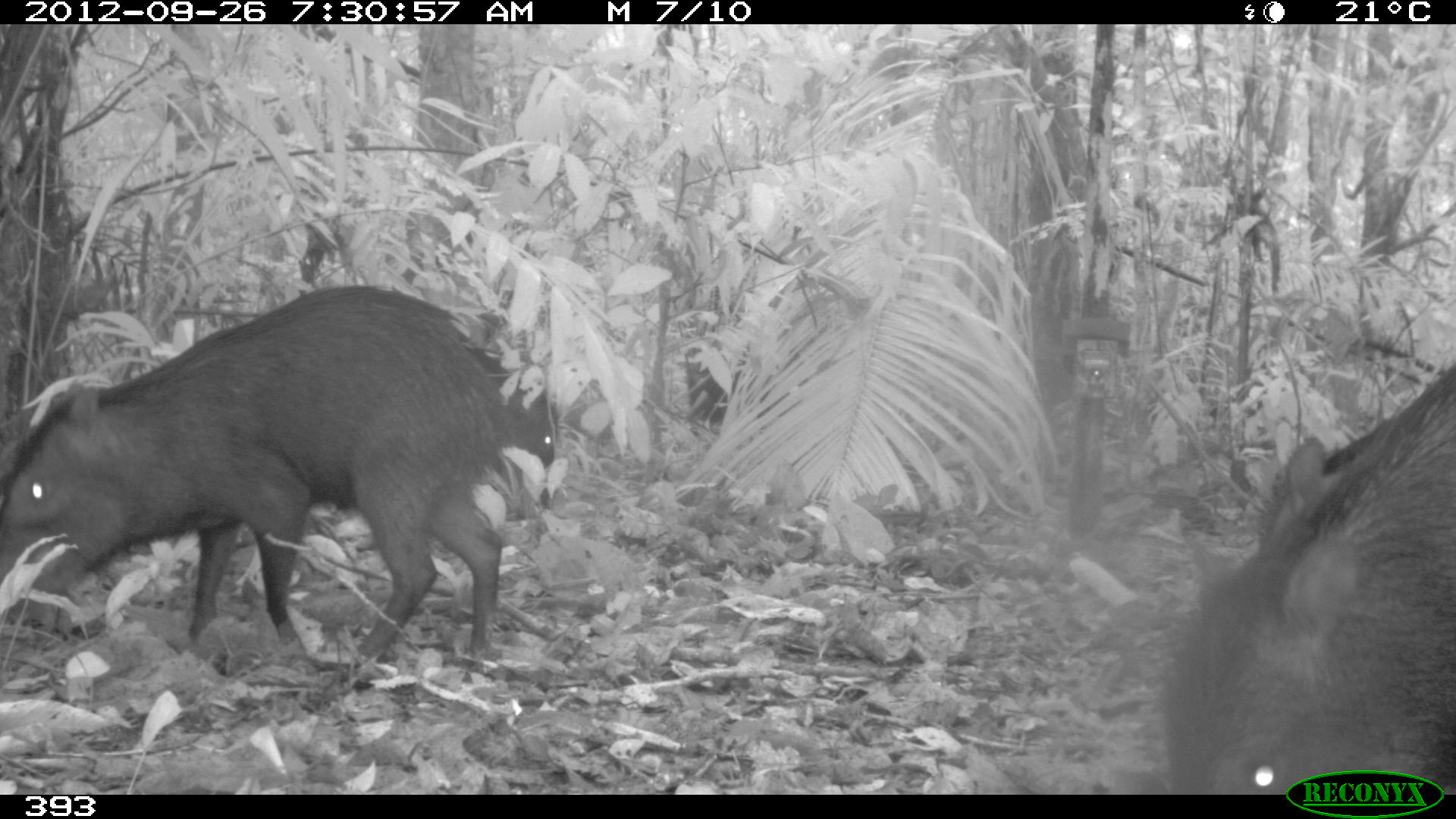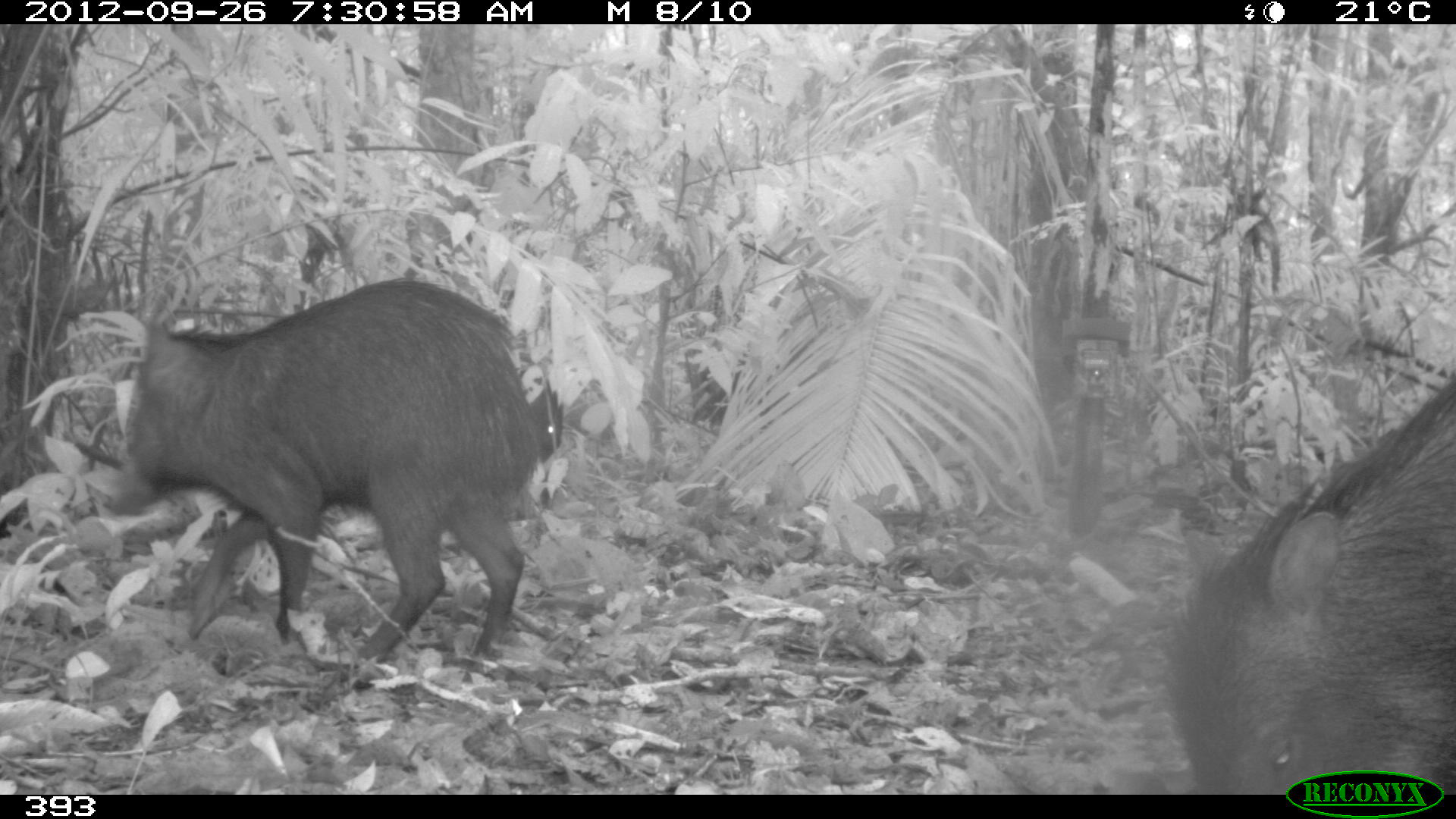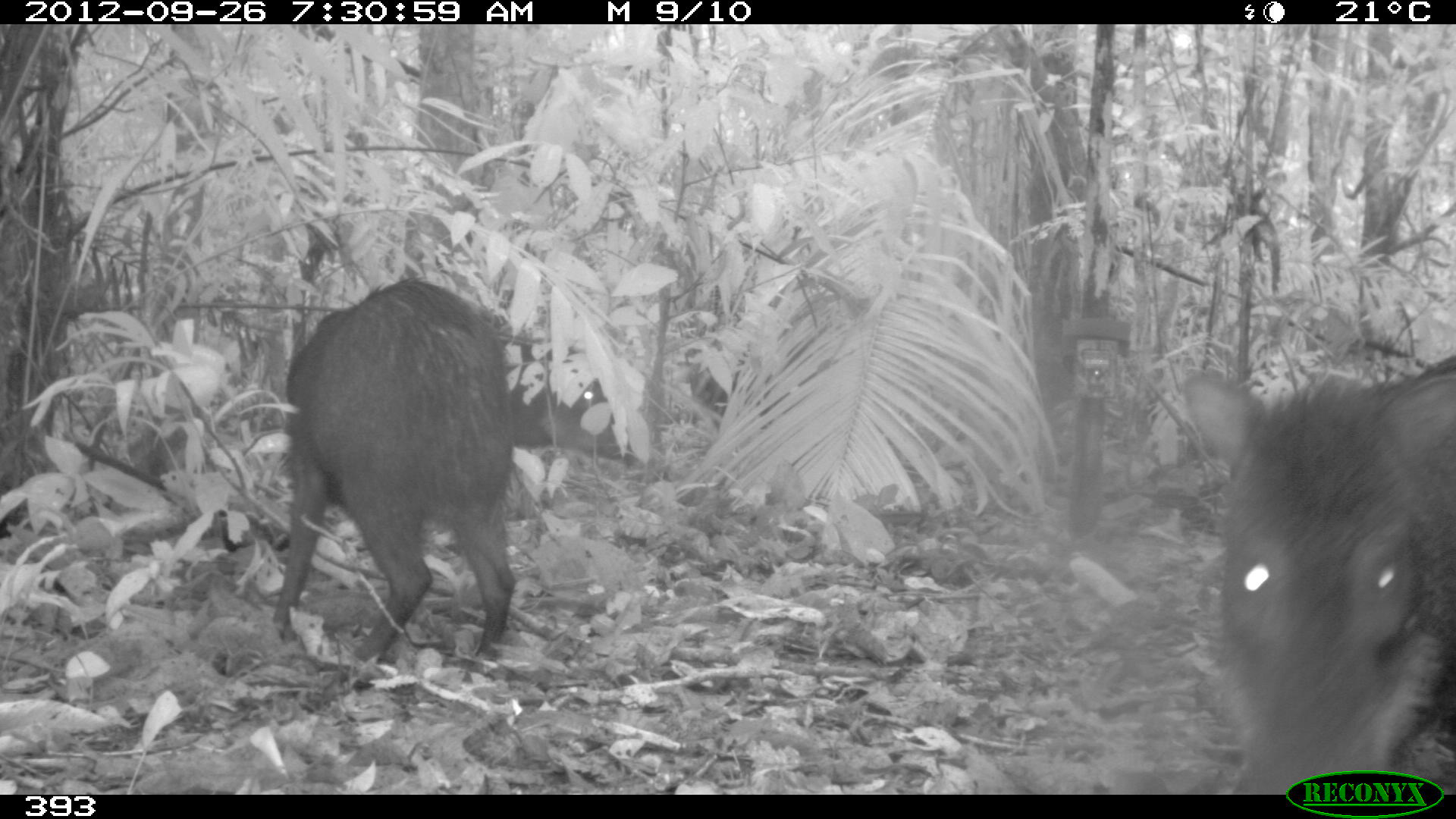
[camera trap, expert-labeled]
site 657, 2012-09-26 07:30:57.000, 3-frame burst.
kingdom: Animalia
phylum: Chordata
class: Mammalia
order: Artiodactyla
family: Tayassuidae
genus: Tayassu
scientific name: Tayassu pecari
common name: white-lipped peccary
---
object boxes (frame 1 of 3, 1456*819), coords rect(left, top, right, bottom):
tayassu pecari: rect(0, 280, 507, 688); rect(1162, 356, 1456, 791); rect(464, 331, 559, 513)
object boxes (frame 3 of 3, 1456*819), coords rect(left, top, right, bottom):
tayassu pecari: rect(1179, 356, 1453, 795); rect(269, 279, 518, 669); rect(507, 338, 634, 457)